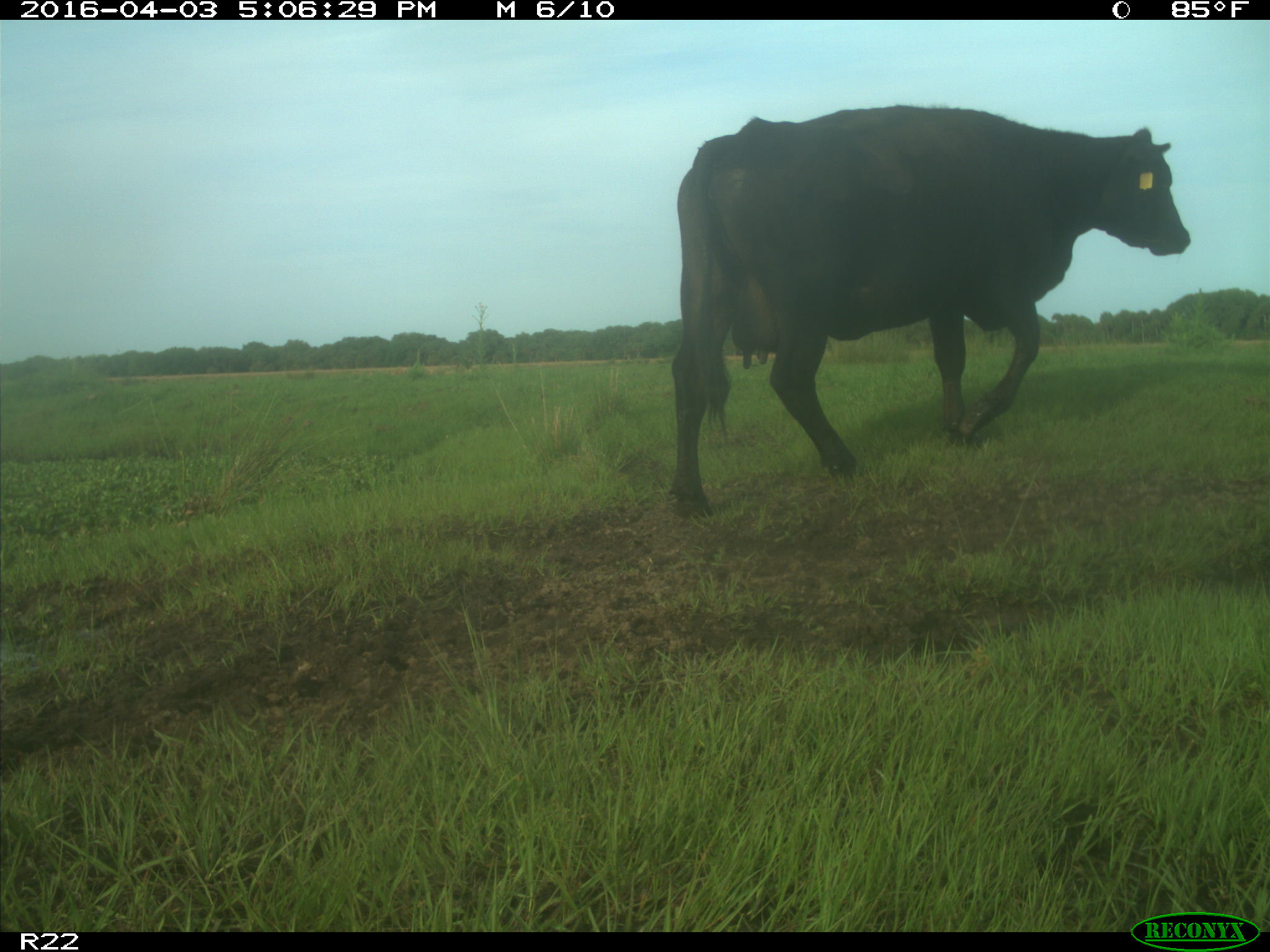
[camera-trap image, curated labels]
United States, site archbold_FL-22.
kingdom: Animalia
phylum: Chordata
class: Mammalia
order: Artiodactyla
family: Bovidae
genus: Bos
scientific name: Bos taurus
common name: domestic cow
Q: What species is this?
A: Bos taurus (domestic cow).